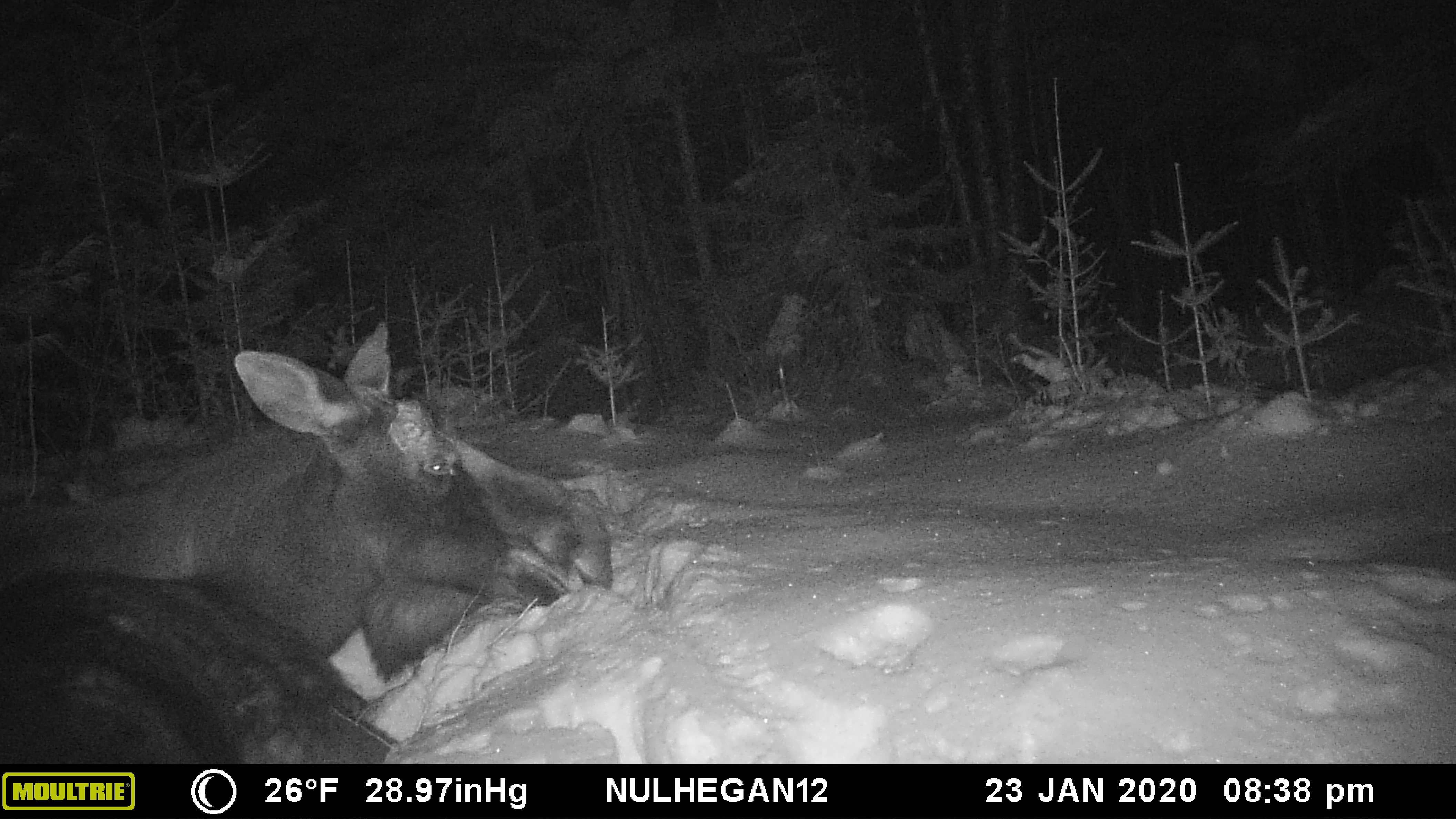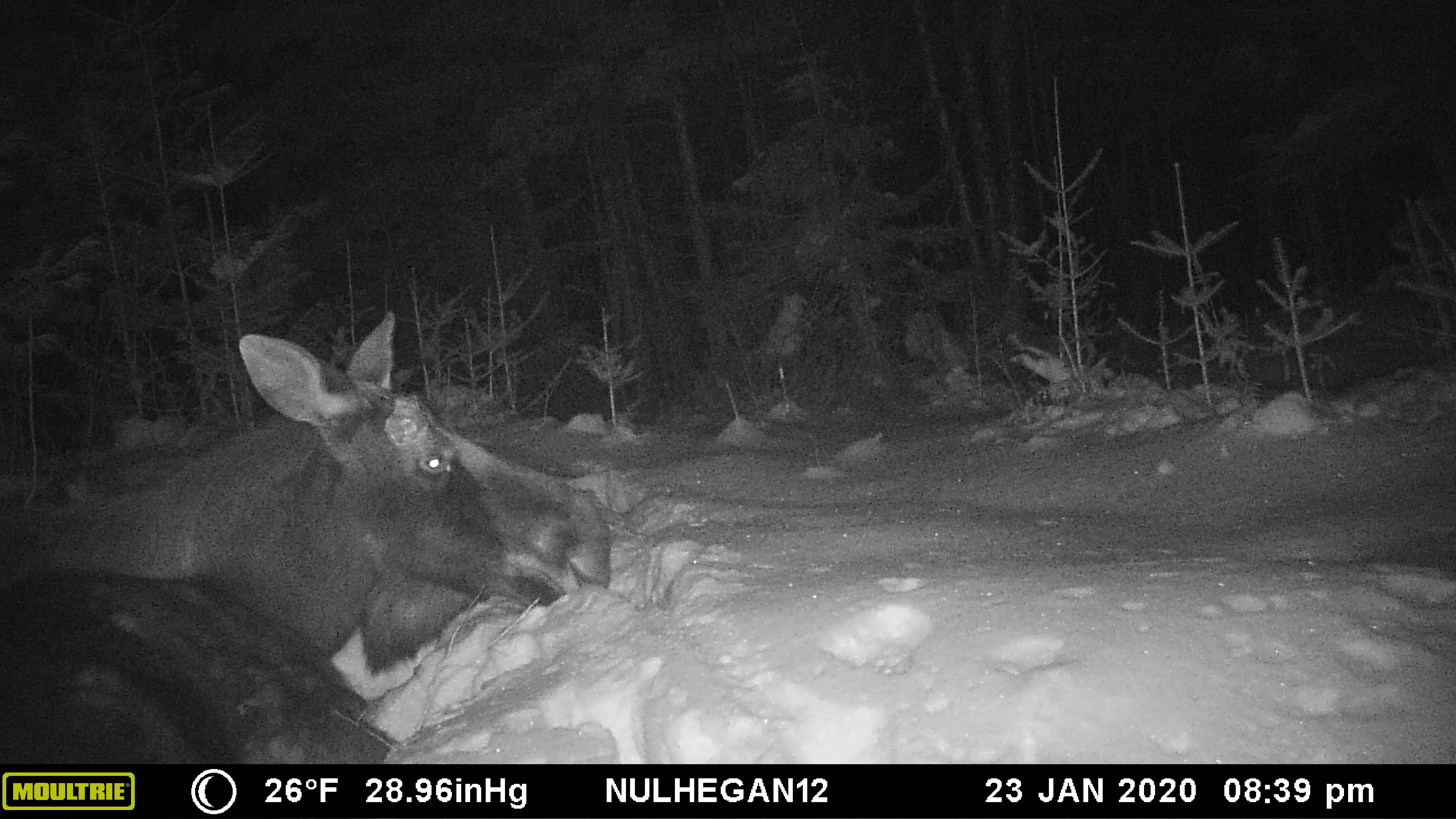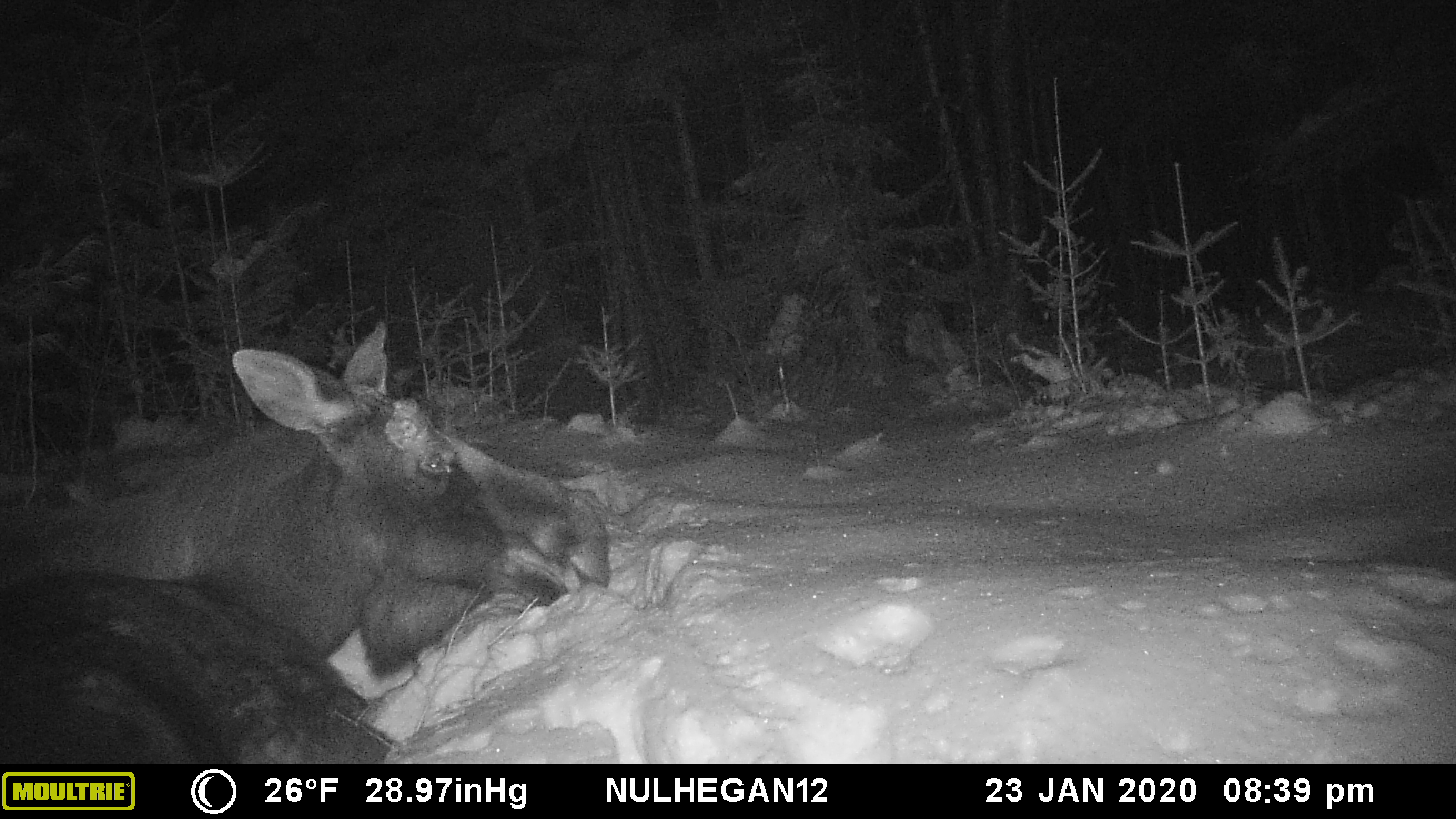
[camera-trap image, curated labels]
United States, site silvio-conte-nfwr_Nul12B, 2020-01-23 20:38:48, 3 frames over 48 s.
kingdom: Animalia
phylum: Chordata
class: Mammalia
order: Artiodactyla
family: Cervidae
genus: Alces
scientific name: Alces alces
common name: moose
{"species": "moose (Alces alces)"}